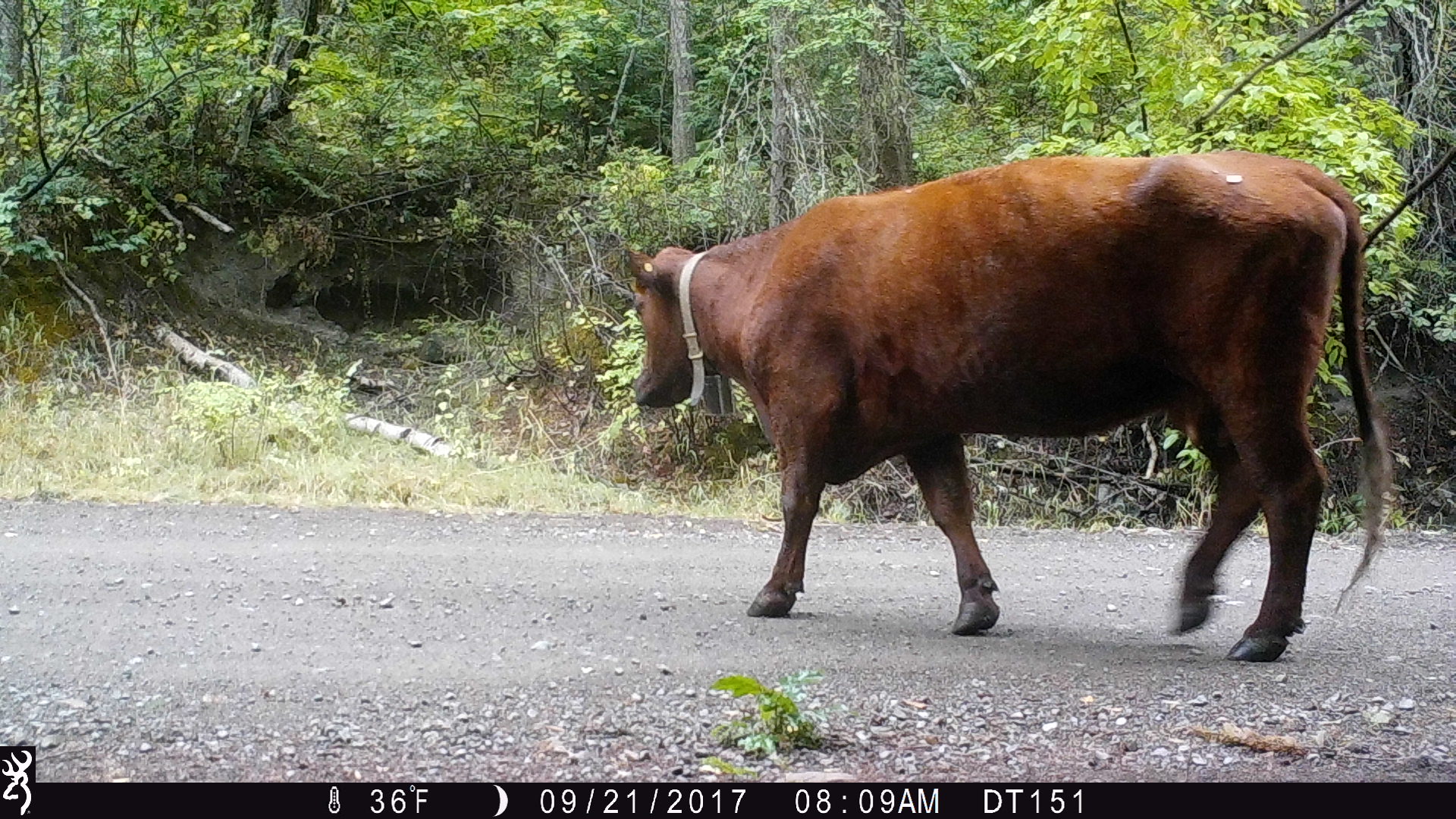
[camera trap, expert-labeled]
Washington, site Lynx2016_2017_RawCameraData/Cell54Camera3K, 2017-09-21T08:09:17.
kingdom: Animalia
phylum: Chordata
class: Mammalia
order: Artiodactyla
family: Bovidae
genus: Bos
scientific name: Bos taurus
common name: domestic cattle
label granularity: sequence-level